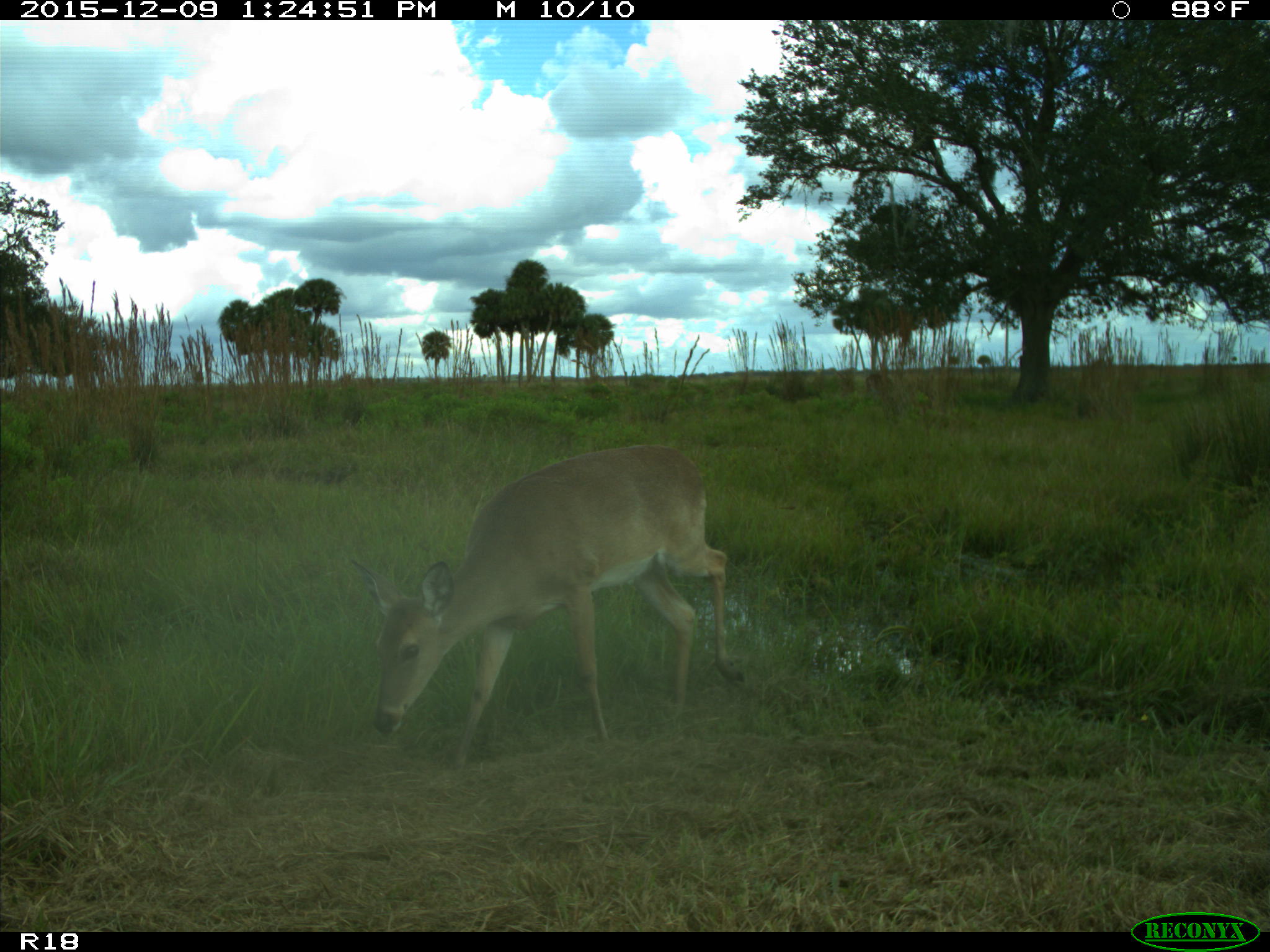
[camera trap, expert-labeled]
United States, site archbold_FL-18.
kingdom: Animalia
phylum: Chordata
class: Mammalia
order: Artiodactyla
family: Cervidae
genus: Odocoileus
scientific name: Odocoileus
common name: deer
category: unidentified deer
Unidentified deer (deer) (Odocoileus).